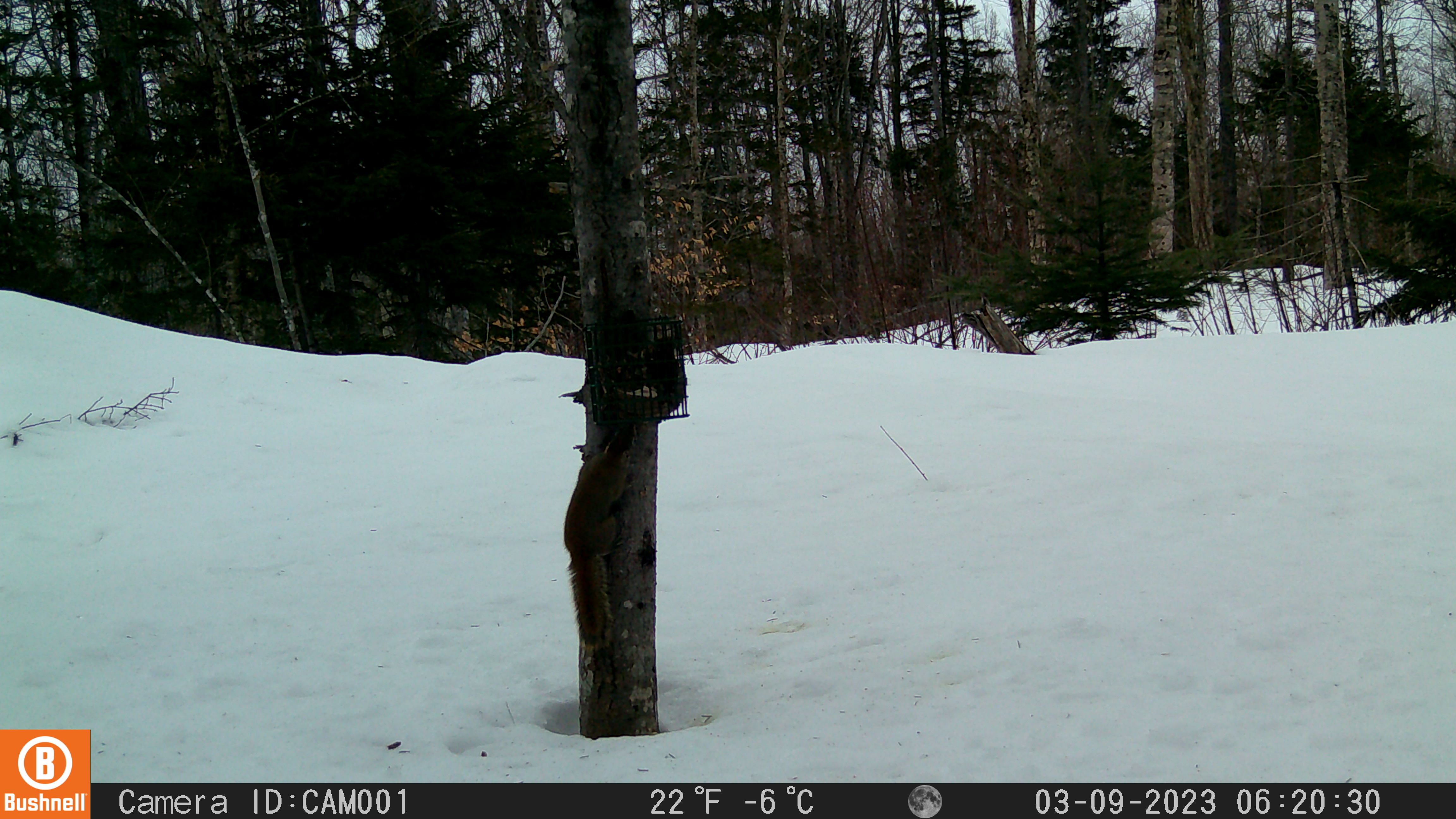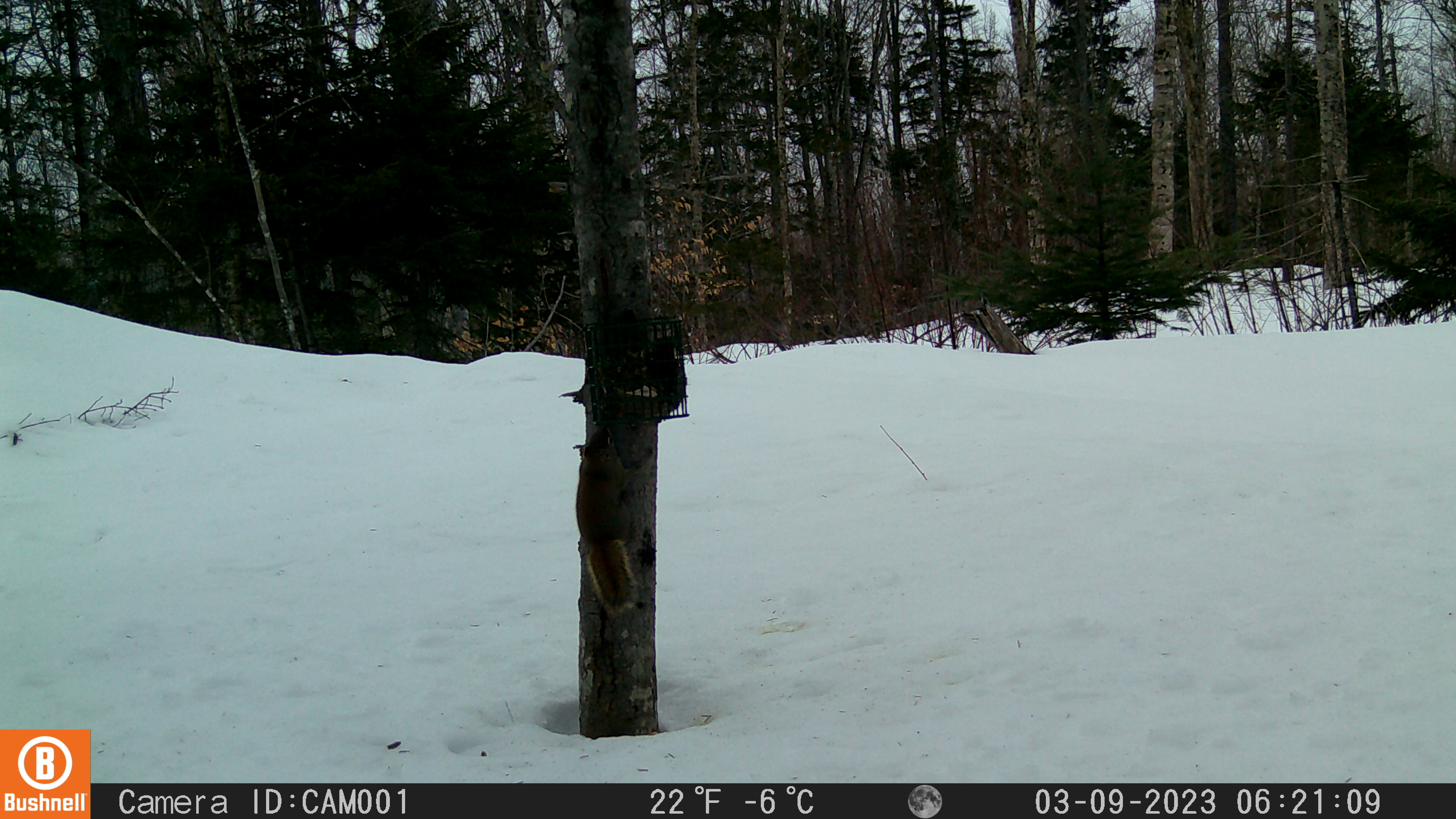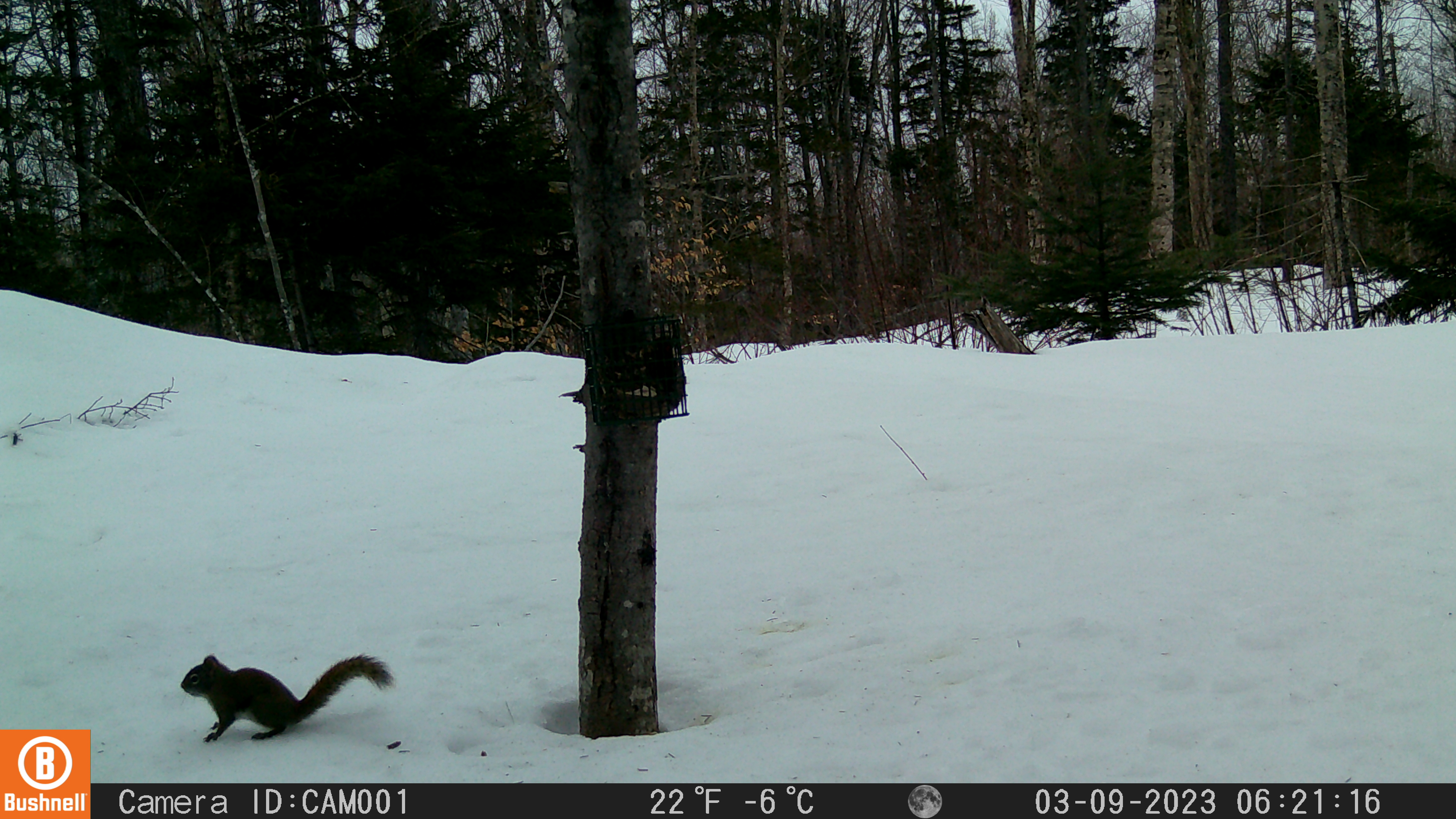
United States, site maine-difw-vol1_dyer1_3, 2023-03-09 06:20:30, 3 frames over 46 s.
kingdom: Animalia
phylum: Chordata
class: Mammalia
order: Rodentia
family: Sciuridae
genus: Tamiasciurus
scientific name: Tamiasciurus hudsonicus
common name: red squirrel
Red squirrel (Tamiasciurus hudsonicus).